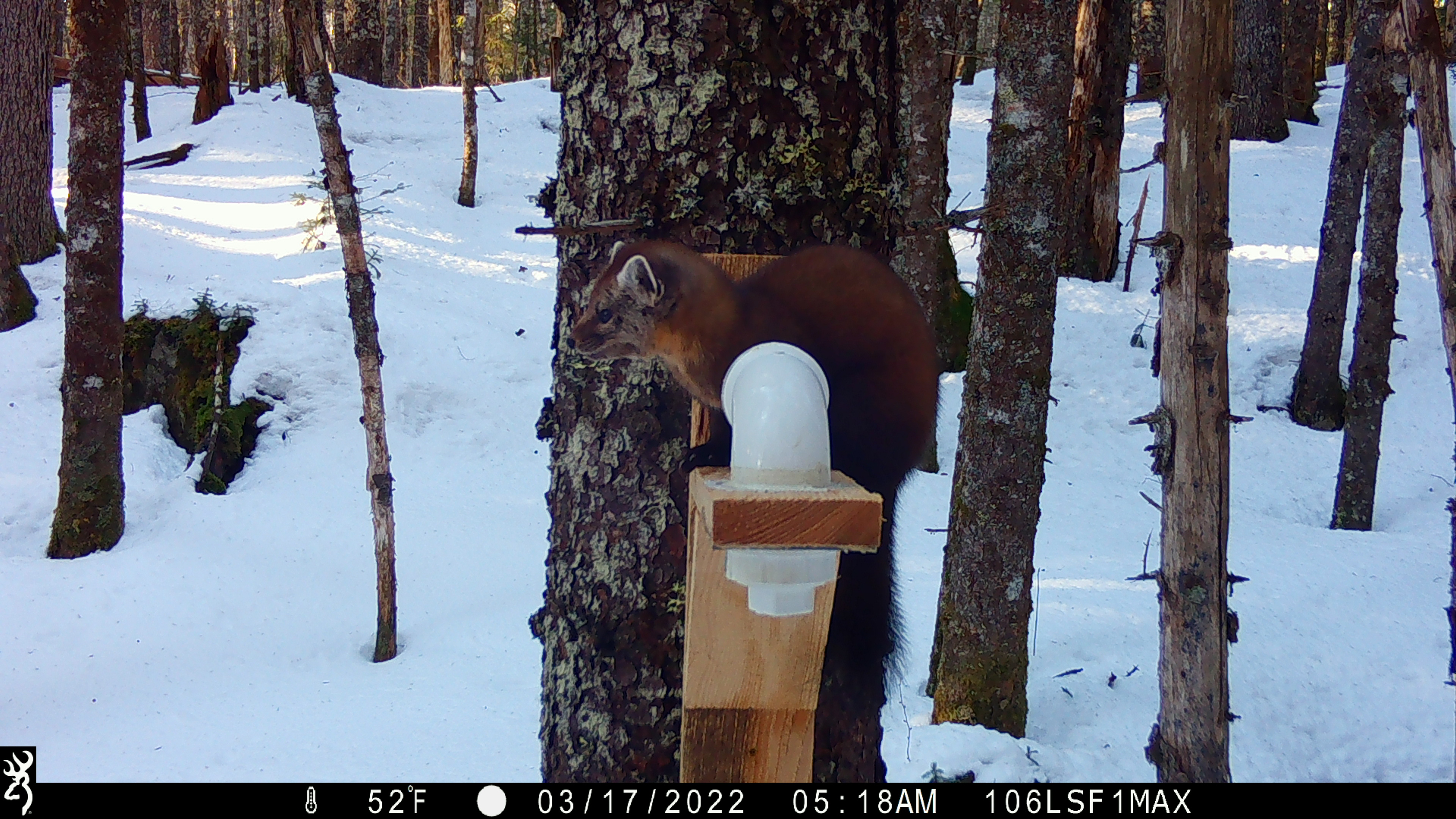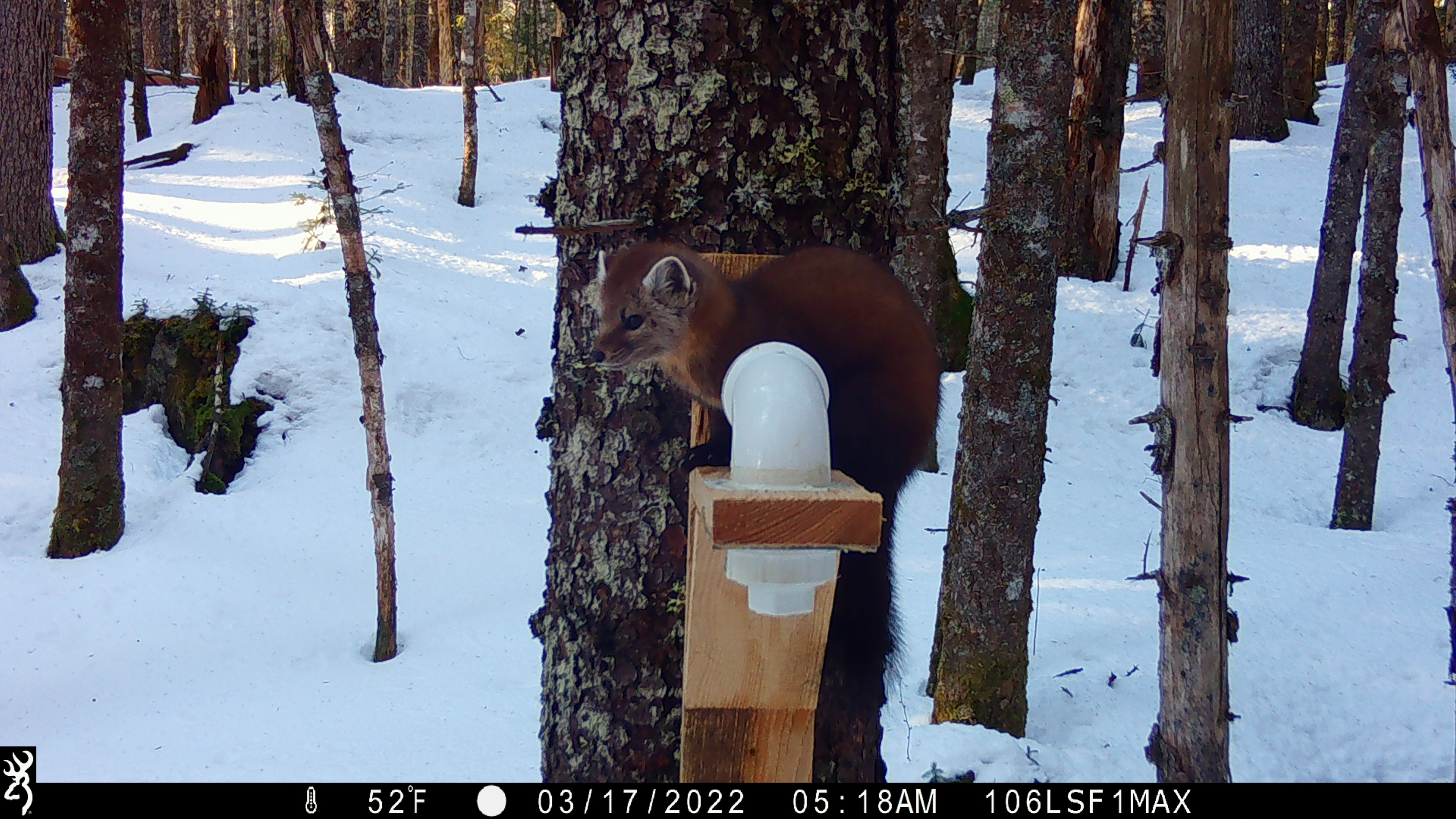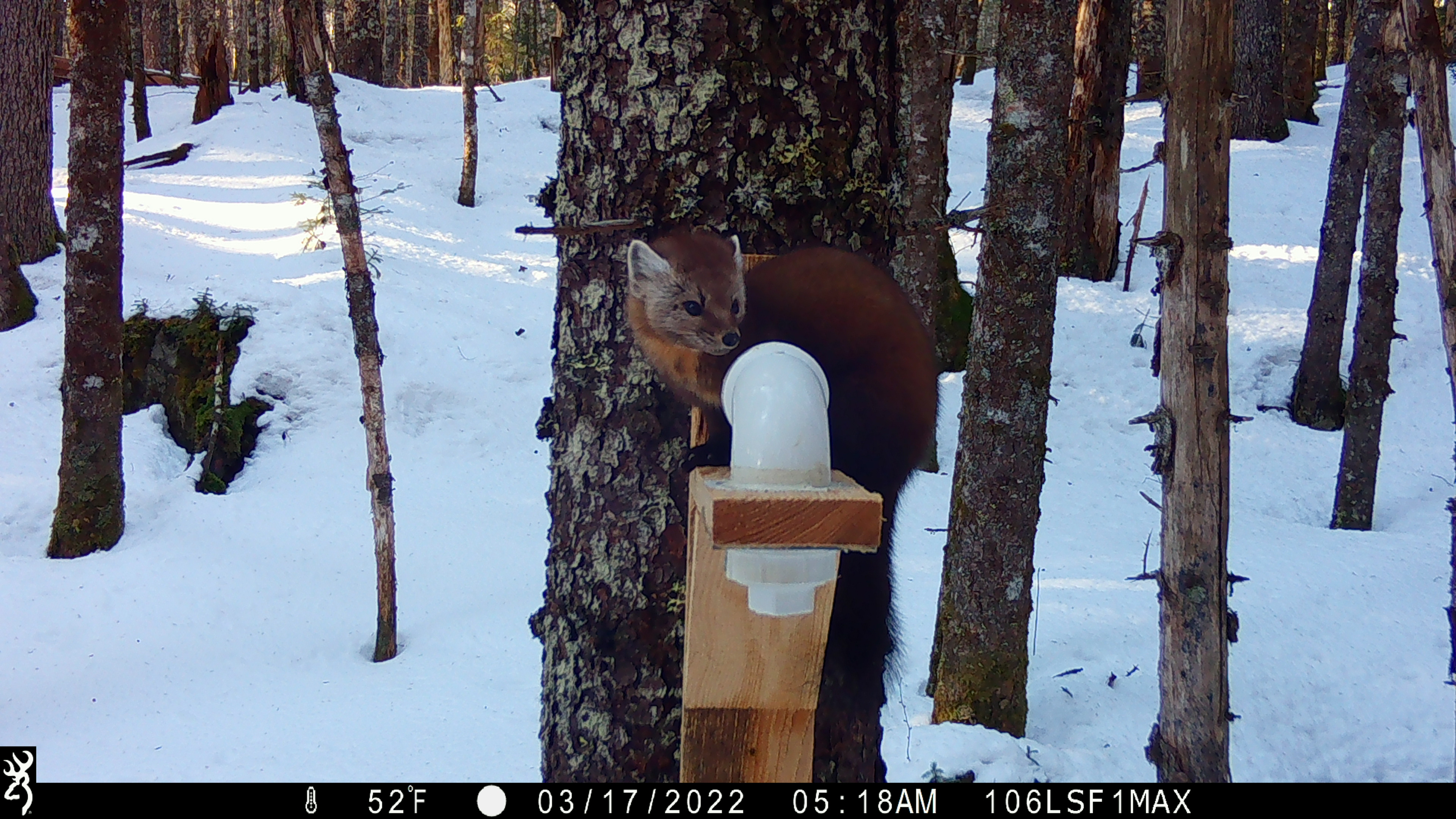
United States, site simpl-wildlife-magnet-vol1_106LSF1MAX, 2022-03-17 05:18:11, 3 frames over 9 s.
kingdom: Animalia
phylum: Chordata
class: Mammalia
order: Carnivora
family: Mustelidae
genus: Martes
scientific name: Martes americana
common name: american marten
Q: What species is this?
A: American marten (Martes americana).